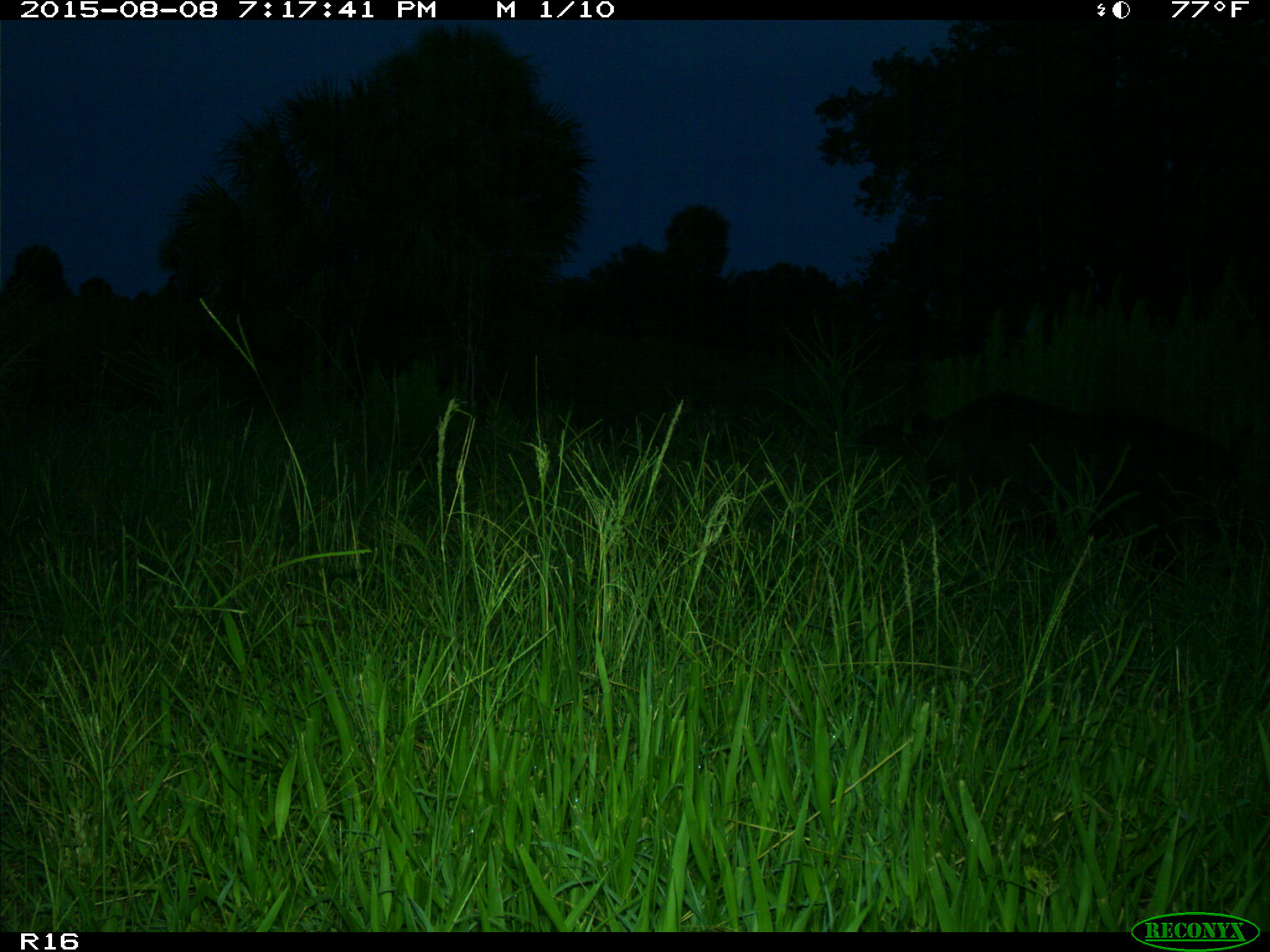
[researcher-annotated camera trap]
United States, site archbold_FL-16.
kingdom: Animalia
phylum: Chordata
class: Mammalia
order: Artiodactyla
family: Suidae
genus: Sus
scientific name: Sus scrofa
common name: wild boar